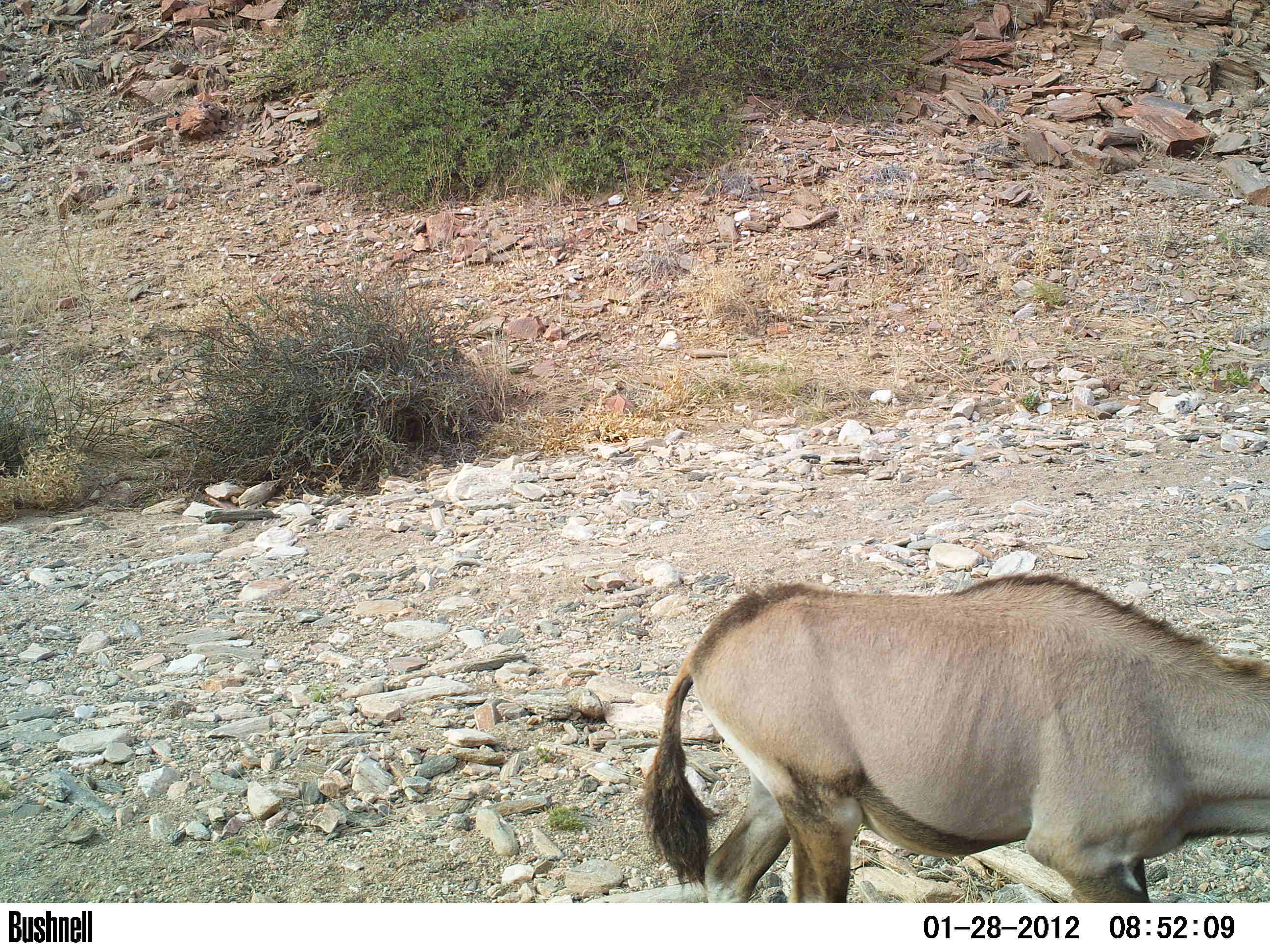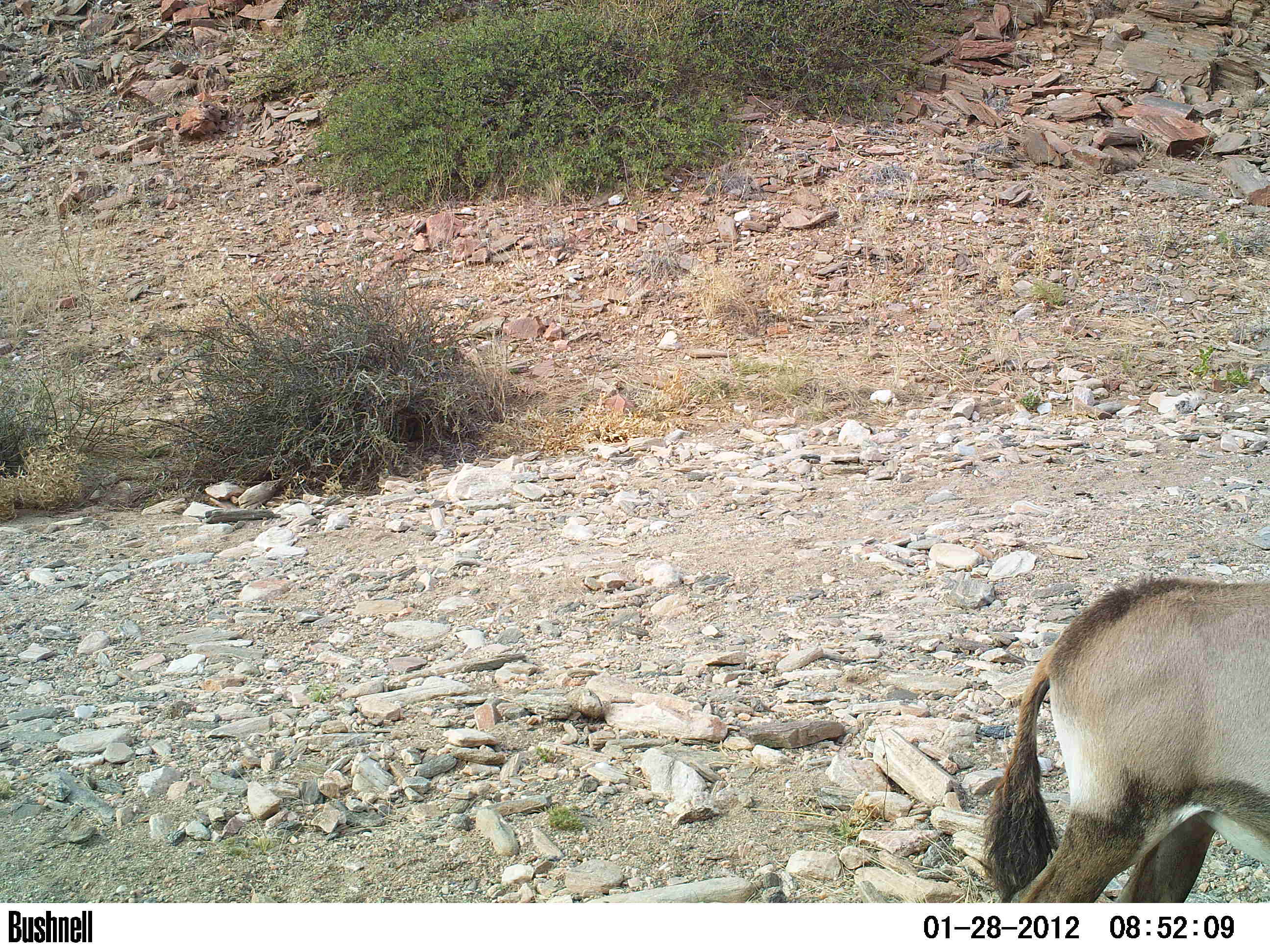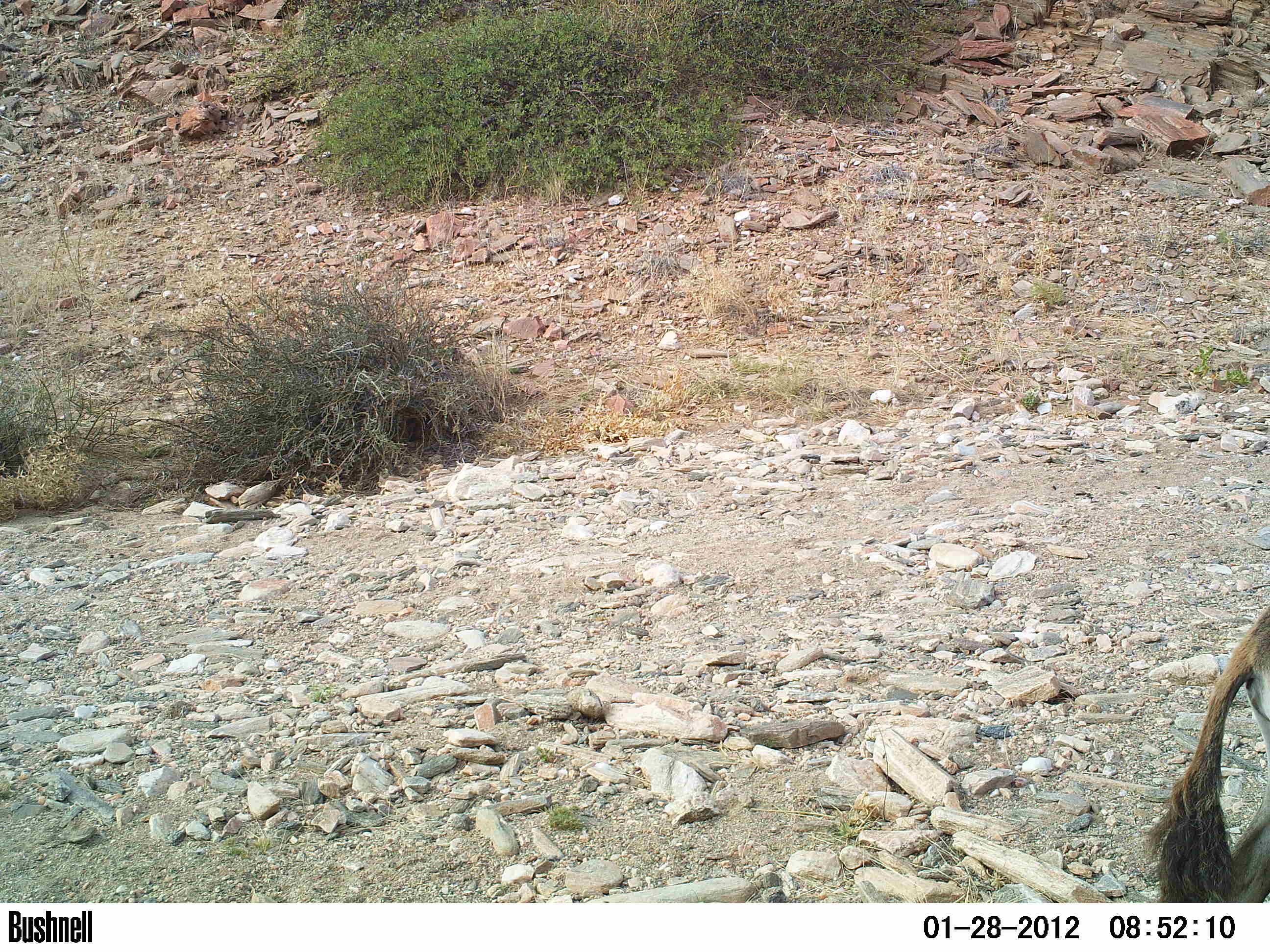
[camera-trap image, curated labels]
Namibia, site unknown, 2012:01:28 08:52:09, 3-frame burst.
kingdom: Animalia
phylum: Chordata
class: Mammalia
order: Artiodactyla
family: Bovidae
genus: Oryx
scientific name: Oryx gazella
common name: gemsbok